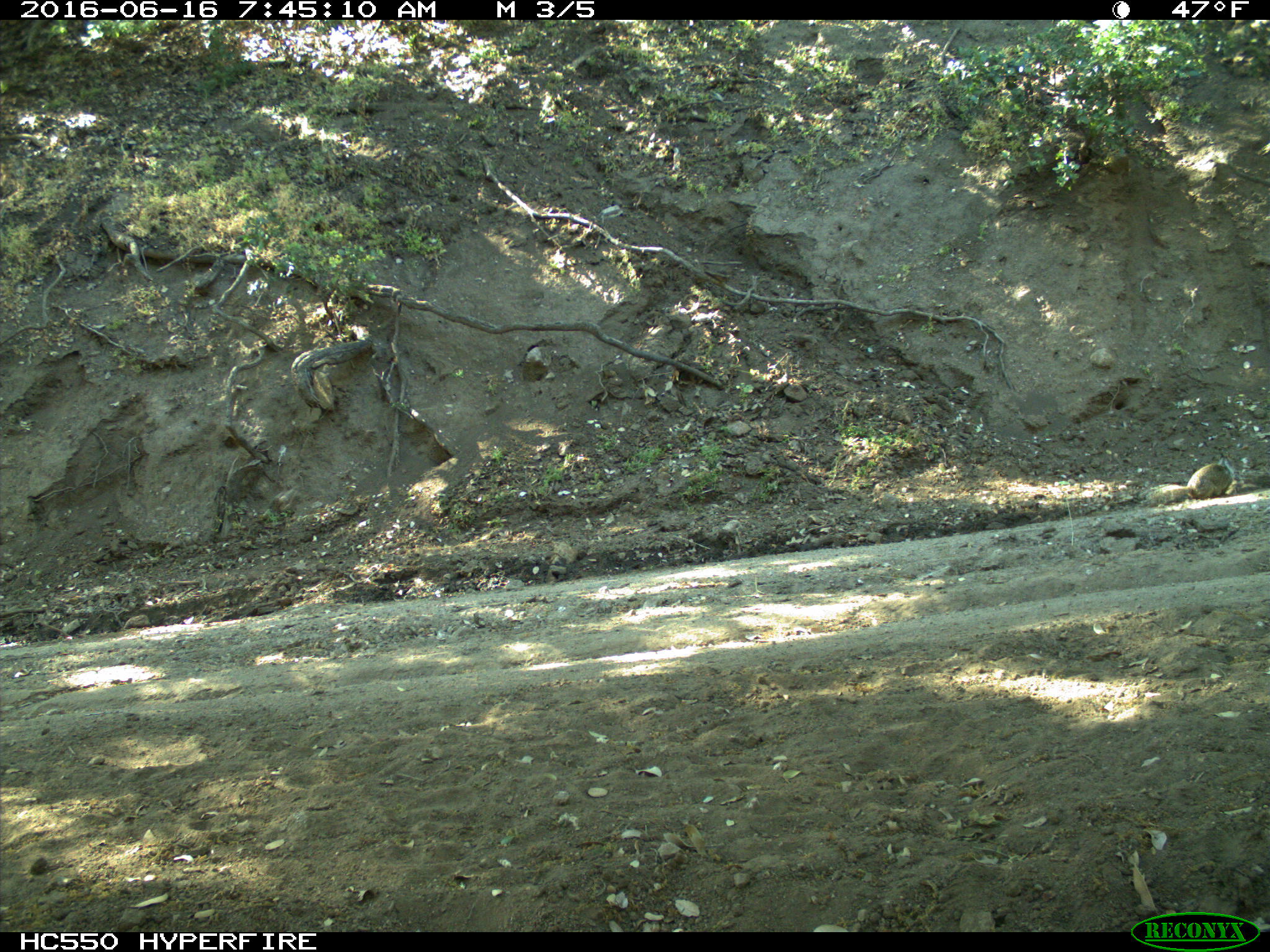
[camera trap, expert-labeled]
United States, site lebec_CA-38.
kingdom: Animalia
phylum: Chordata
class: Mammalia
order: Rodentia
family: Sciuridae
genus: Otospermophilus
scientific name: Otospermophilus beecheyi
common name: california ground squirrel